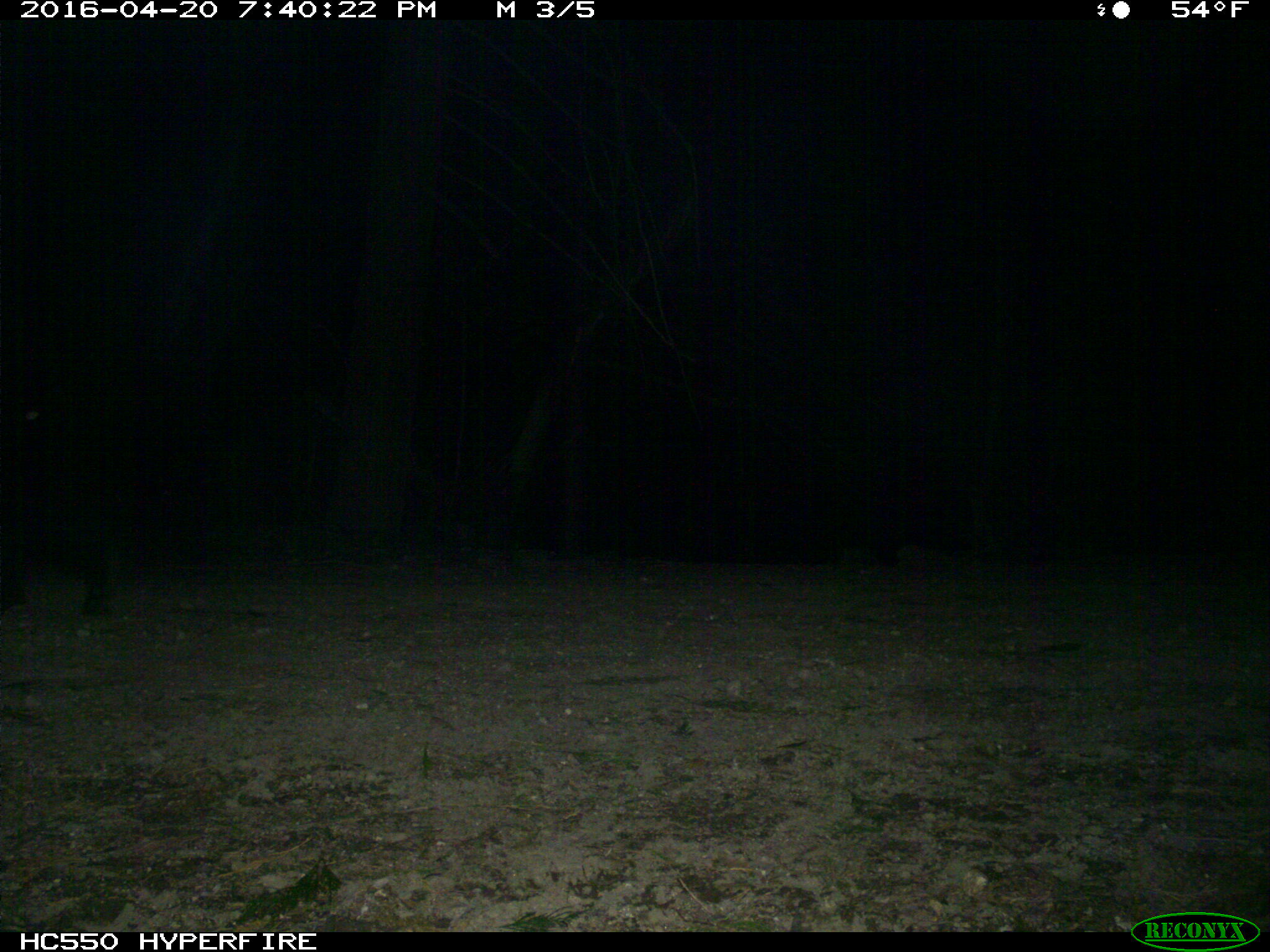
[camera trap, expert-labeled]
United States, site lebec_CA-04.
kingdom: Animalia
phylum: Chordata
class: Mammalia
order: Carnivora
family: Ursidae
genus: Ursus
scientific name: Ursus americanus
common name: american black bear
Ursus americanus (american black bear).